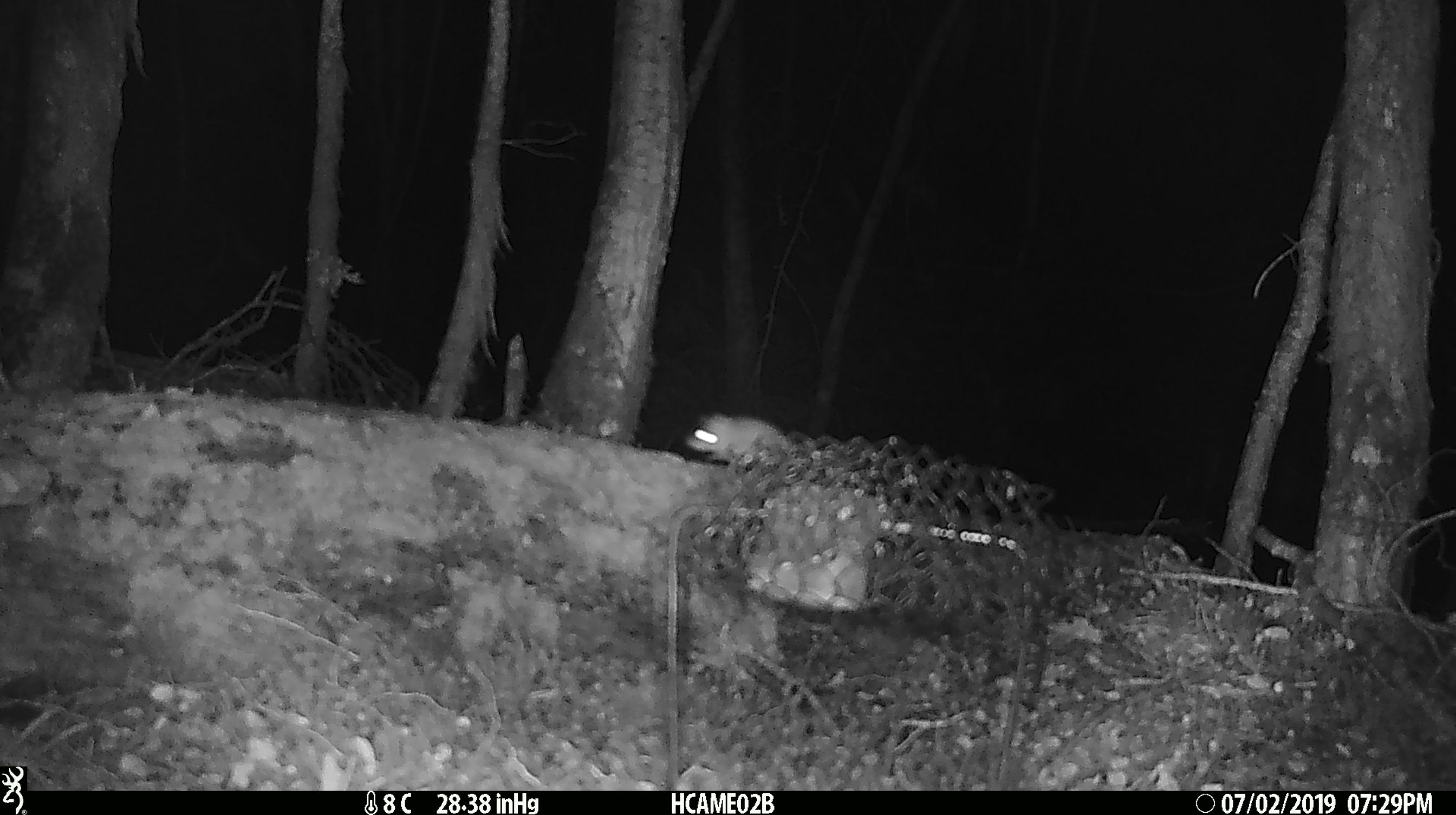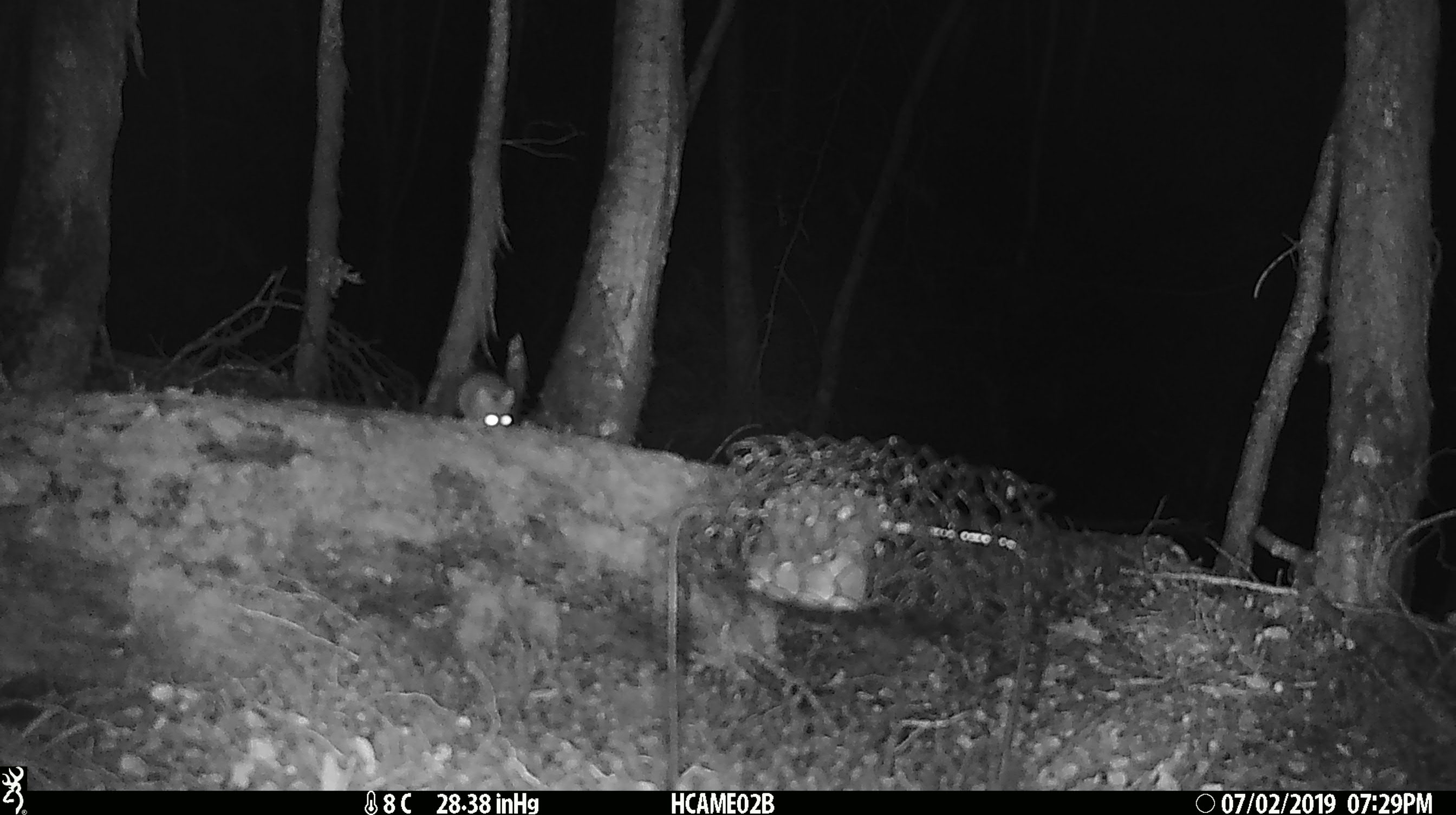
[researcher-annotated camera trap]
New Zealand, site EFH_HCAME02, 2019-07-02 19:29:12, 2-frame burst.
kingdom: Animalia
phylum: Chordata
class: Mammalia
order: Rodentia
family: Muridae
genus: Mus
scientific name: Mus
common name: mouse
Mouse (Mus).